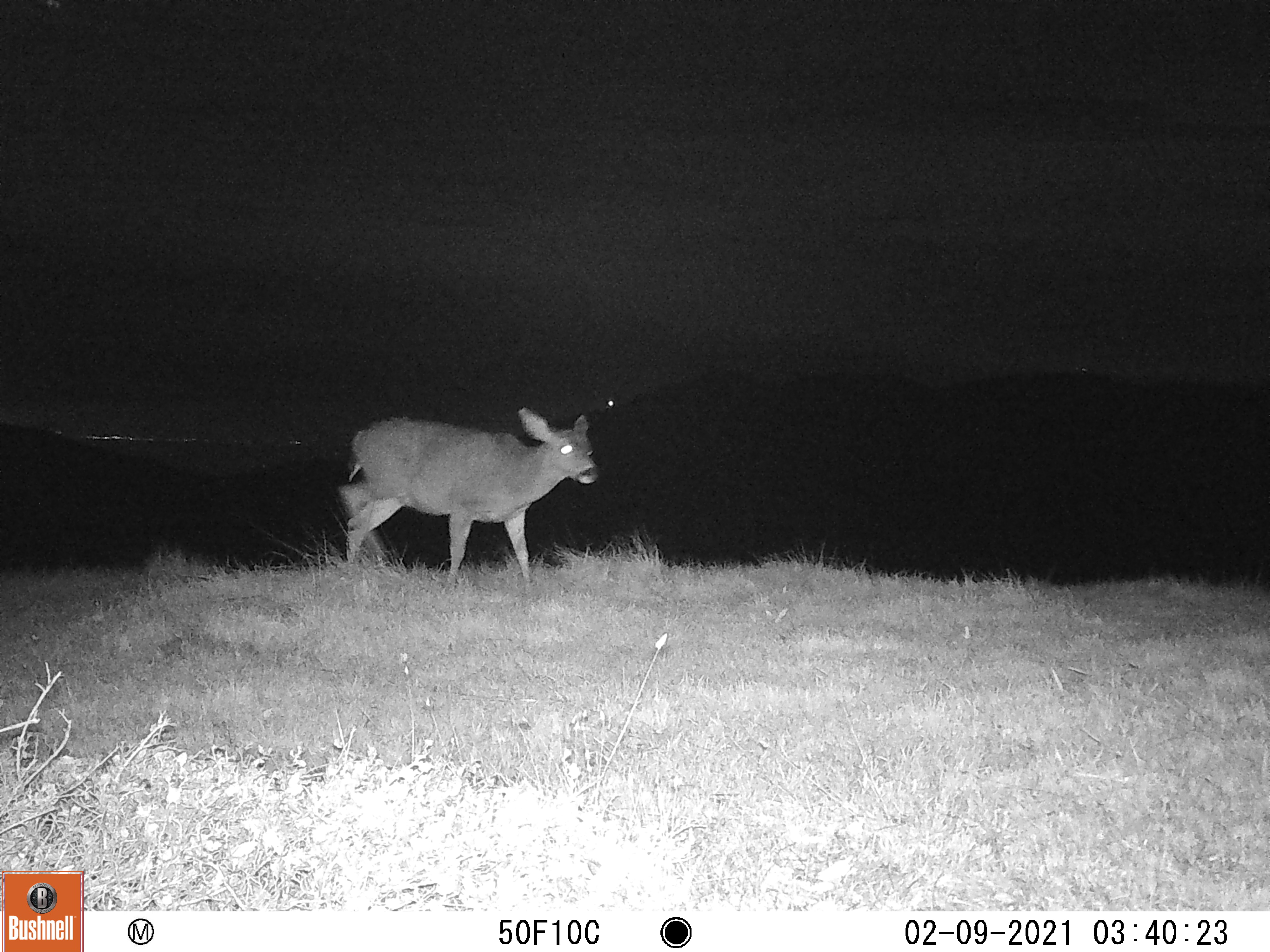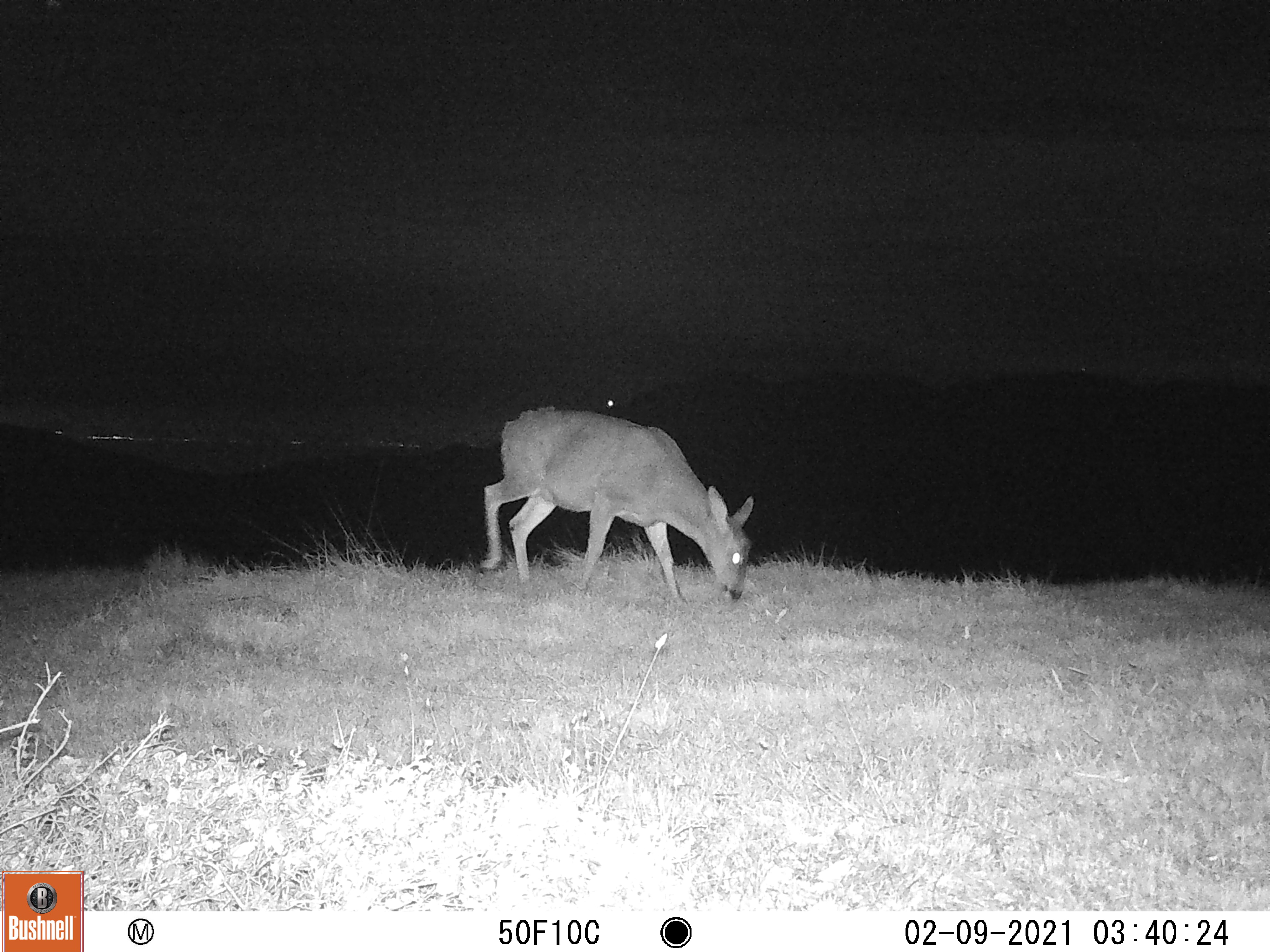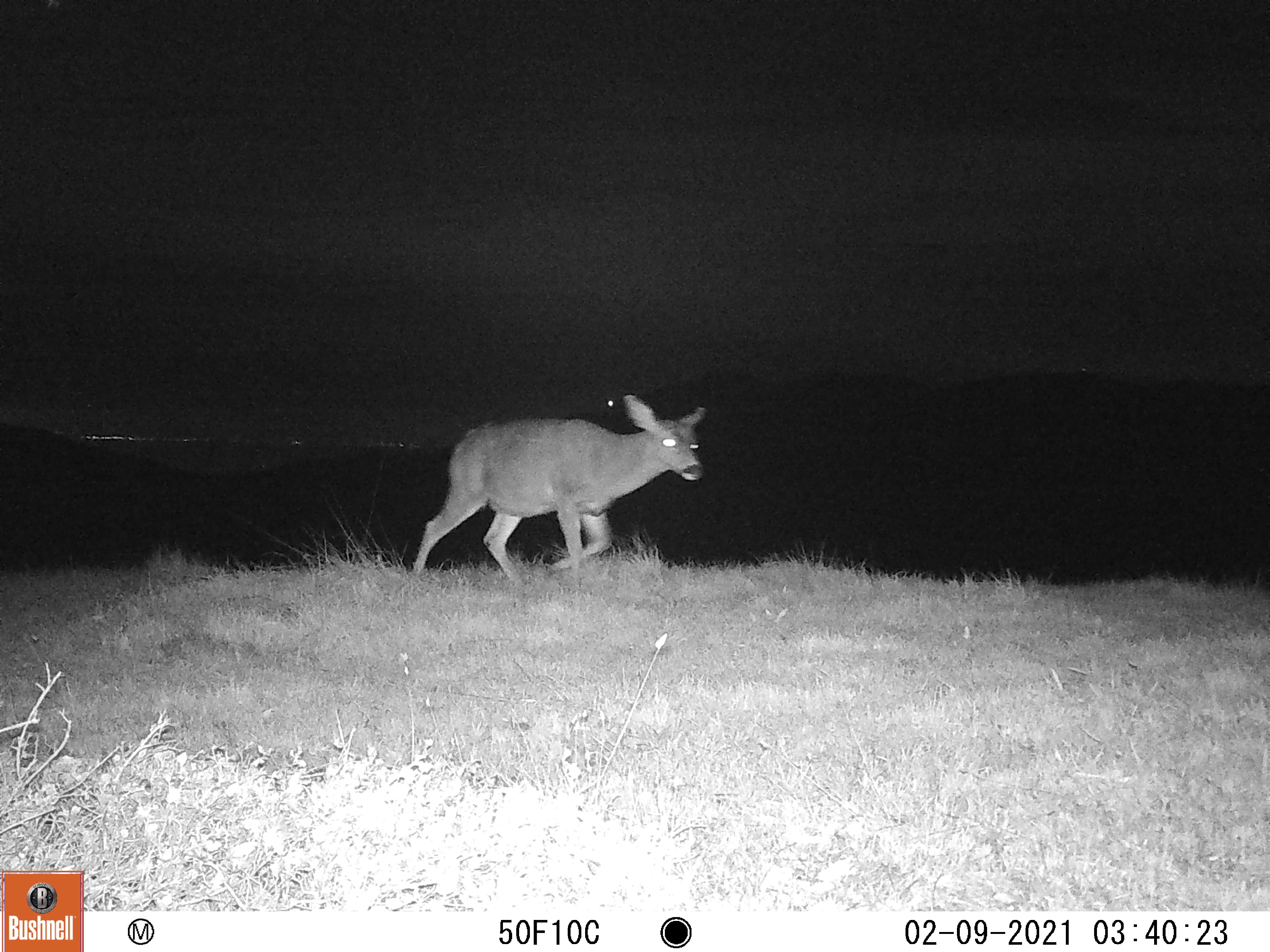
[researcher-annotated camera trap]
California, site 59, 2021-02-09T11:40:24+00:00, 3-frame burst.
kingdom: Animalia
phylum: Chordata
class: Mammalia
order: Artiodactyla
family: Cervidae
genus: Odocoileus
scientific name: Odocoileus hemionus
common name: mule deer